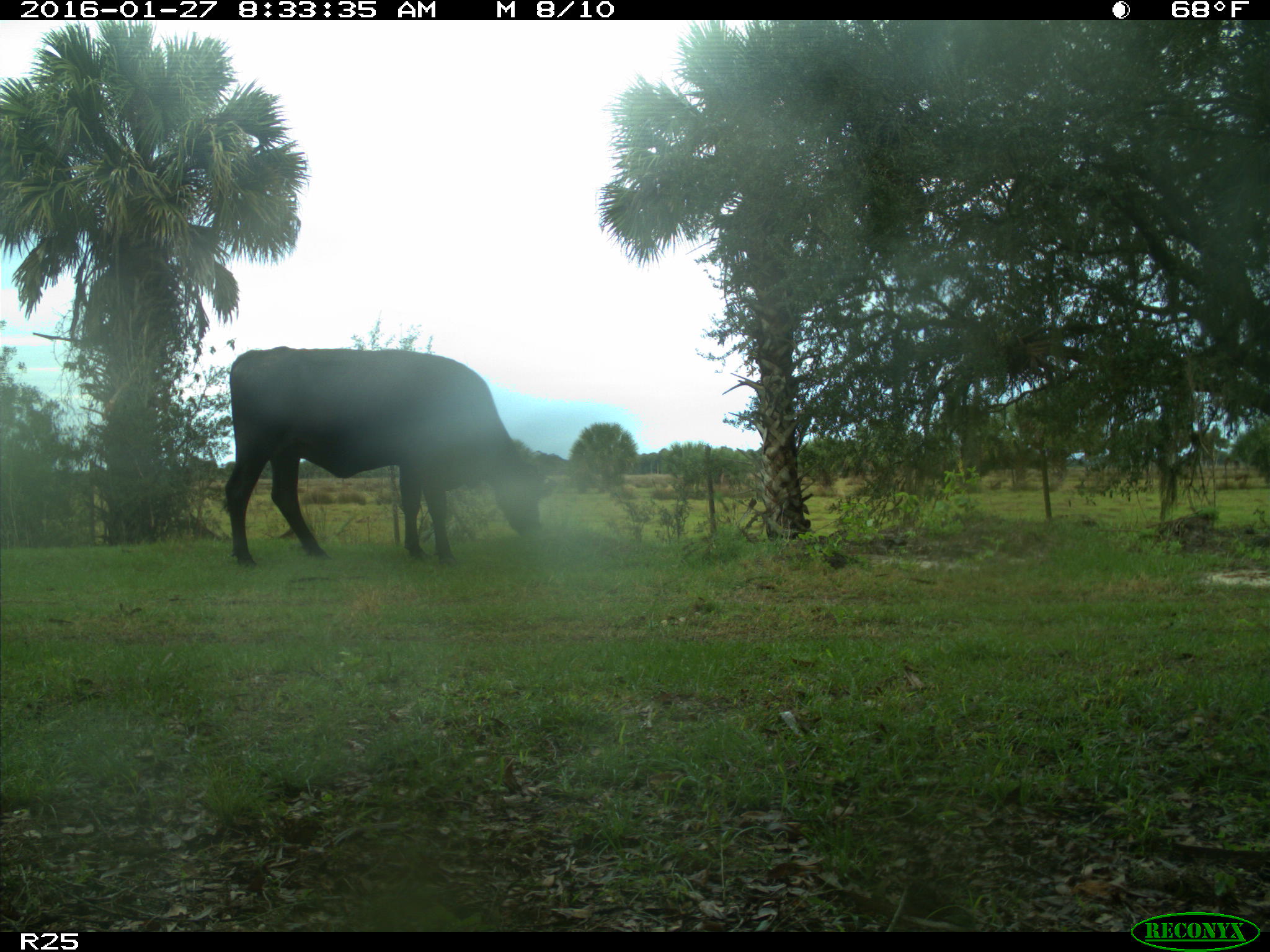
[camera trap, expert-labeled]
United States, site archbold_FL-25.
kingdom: Animalia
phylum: Chordata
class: Mammalia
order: Artiodactyla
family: Bovidae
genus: Bos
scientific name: Bos taurus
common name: domestic cow